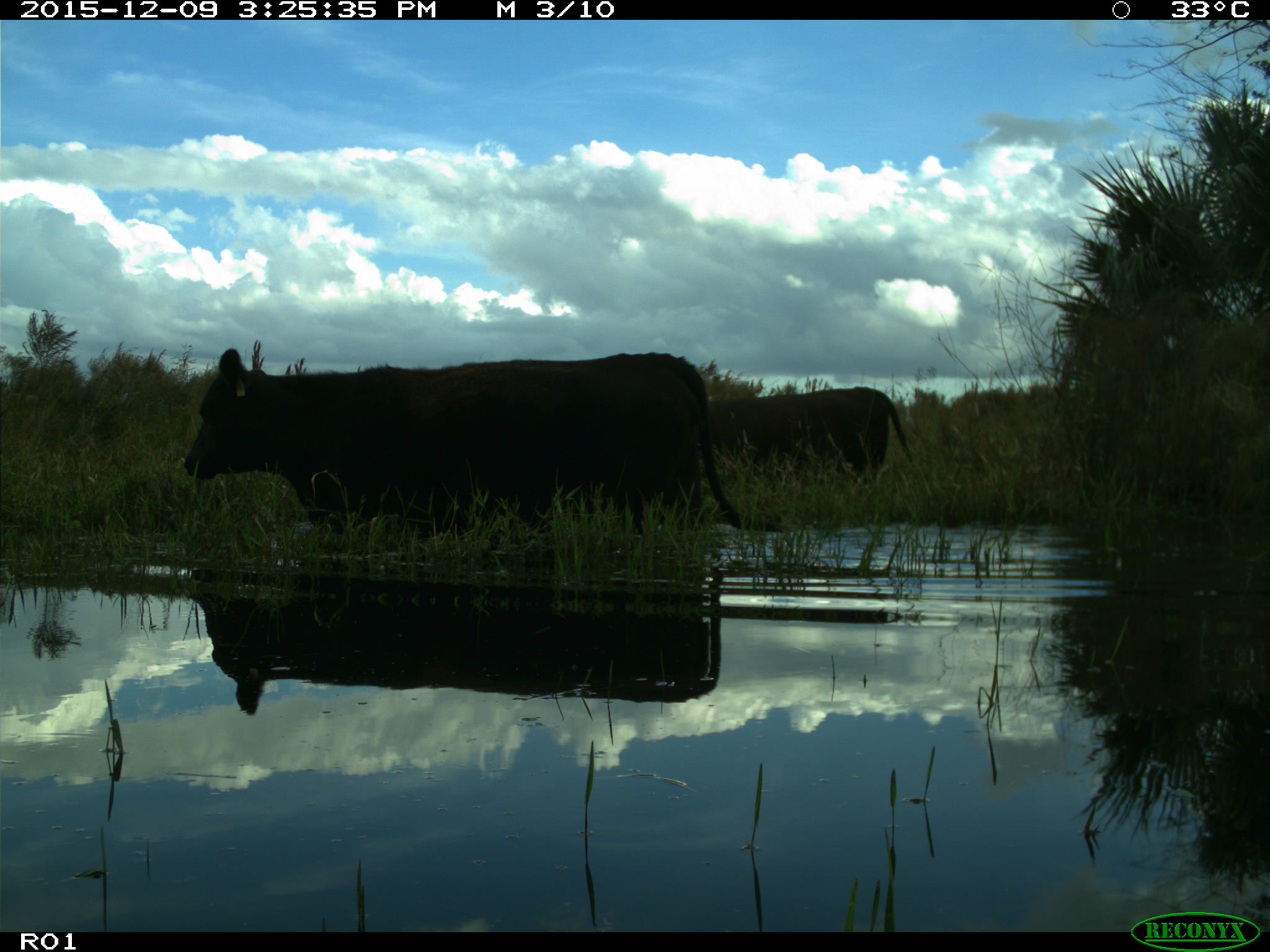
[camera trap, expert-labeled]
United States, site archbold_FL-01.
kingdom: Animalia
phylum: Chordata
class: Mammalia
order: Artiodactyla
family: Bovidae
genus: Bos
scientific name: Bos taurus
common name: domestic cow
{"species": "Bos taurus (domestic cow)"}